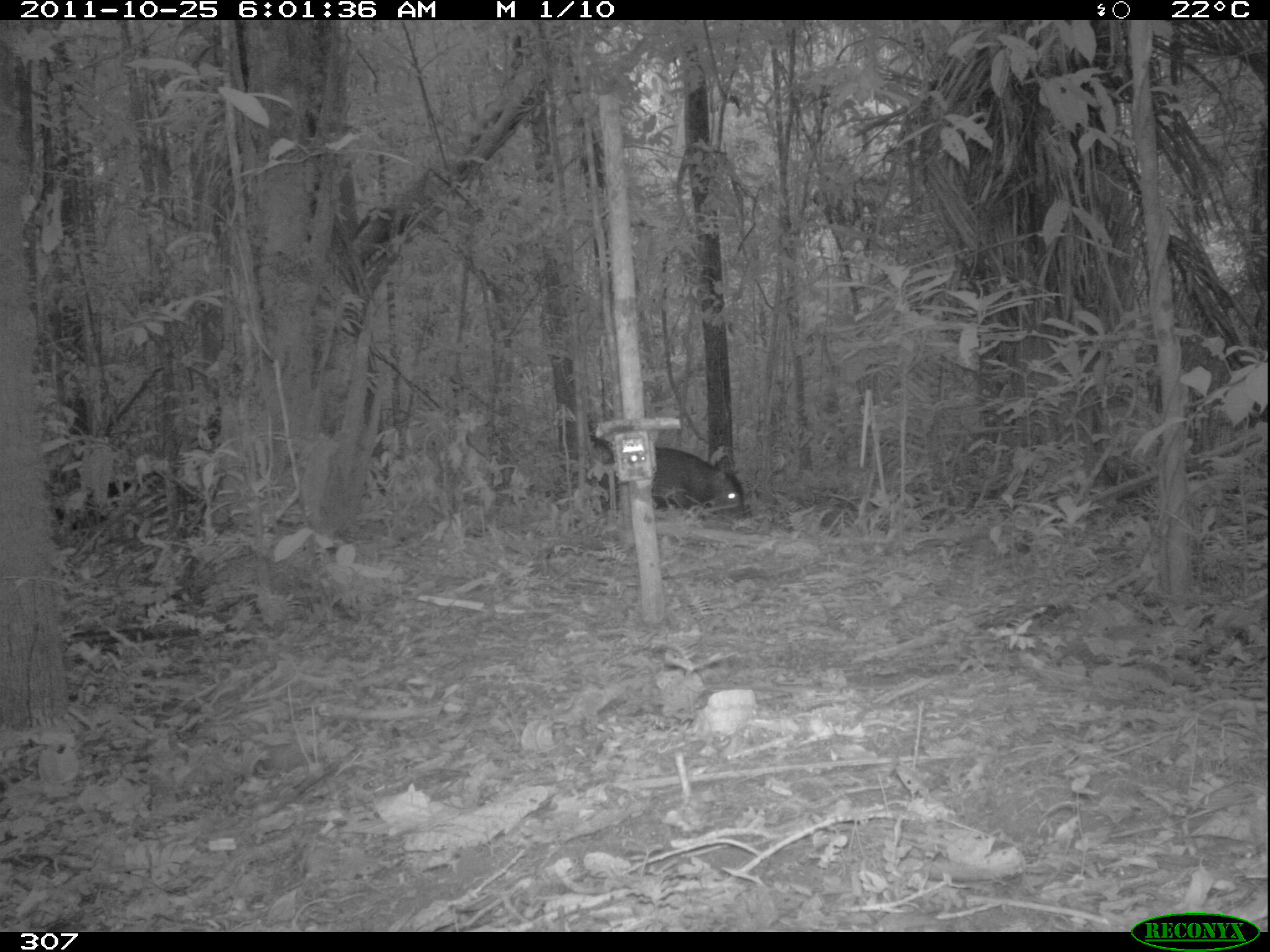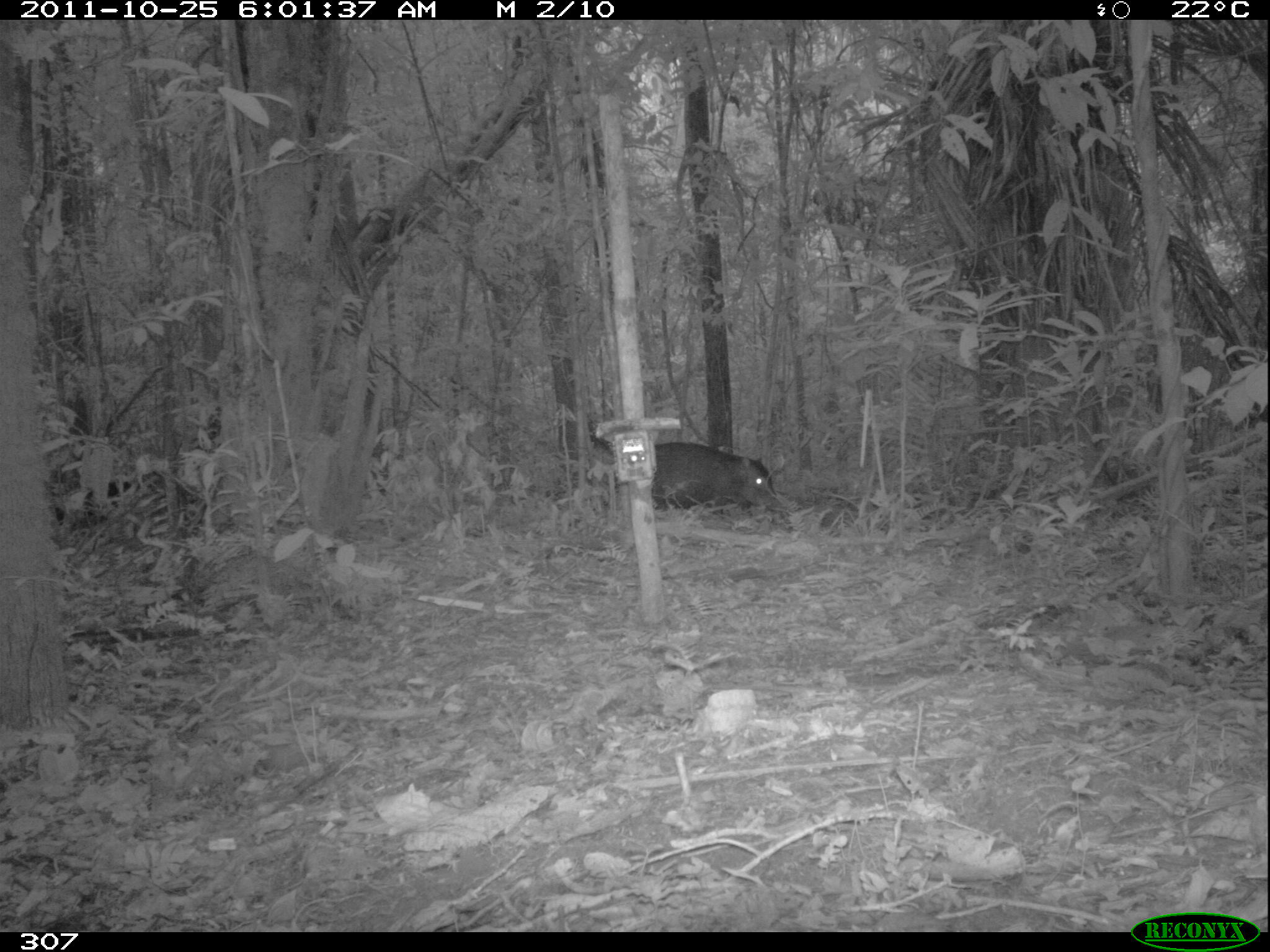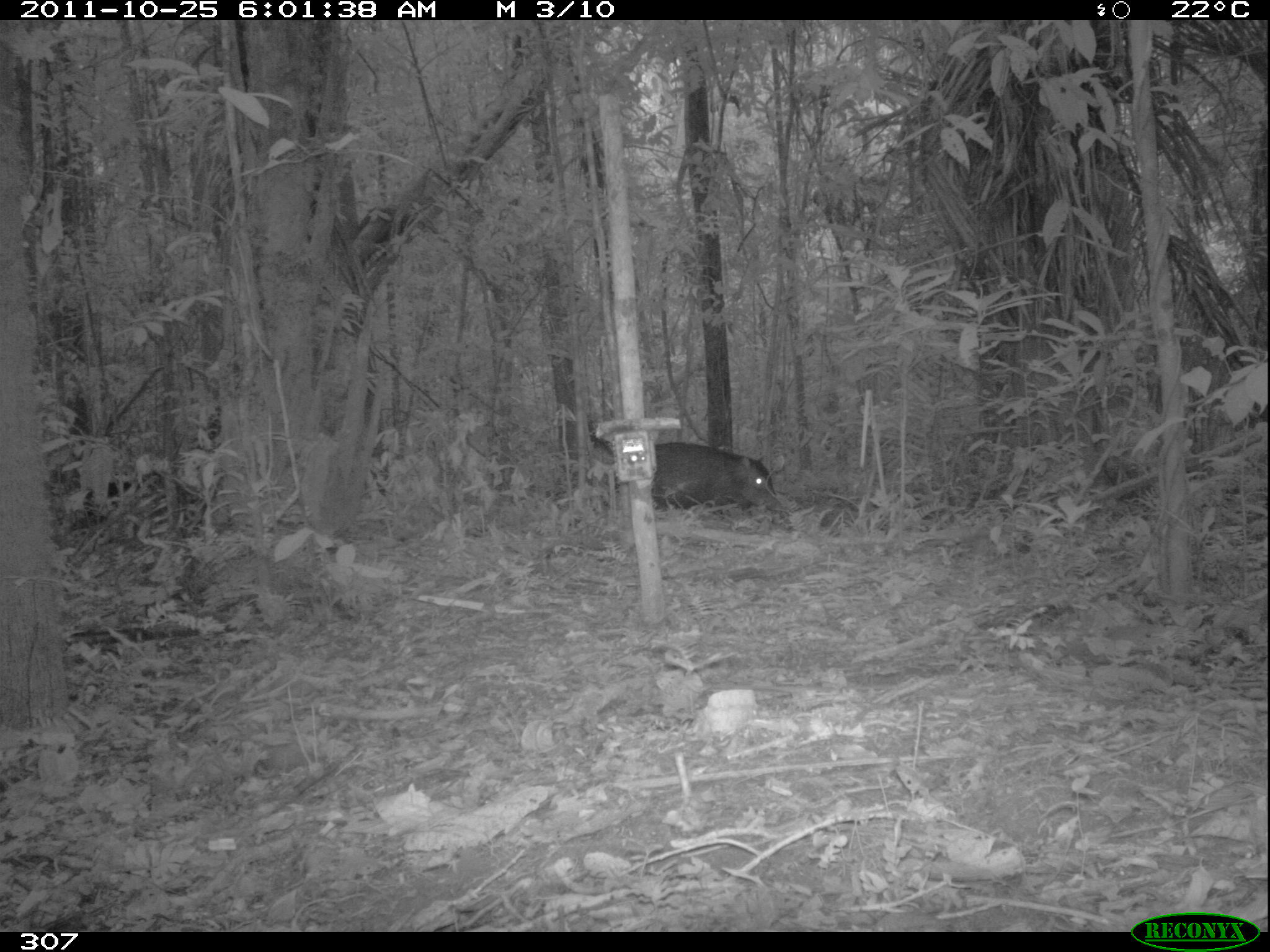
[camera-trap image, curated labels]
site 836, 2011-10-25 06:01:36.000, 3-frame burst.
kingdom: Animalia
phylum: Chordata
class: Mammalia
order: Artiodactyla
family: Tayassuidae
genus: Tayassu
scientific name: Tayassu pecari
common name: white-lipped peccary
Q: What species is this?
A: Tayassu pecari (white-lipped peccary).